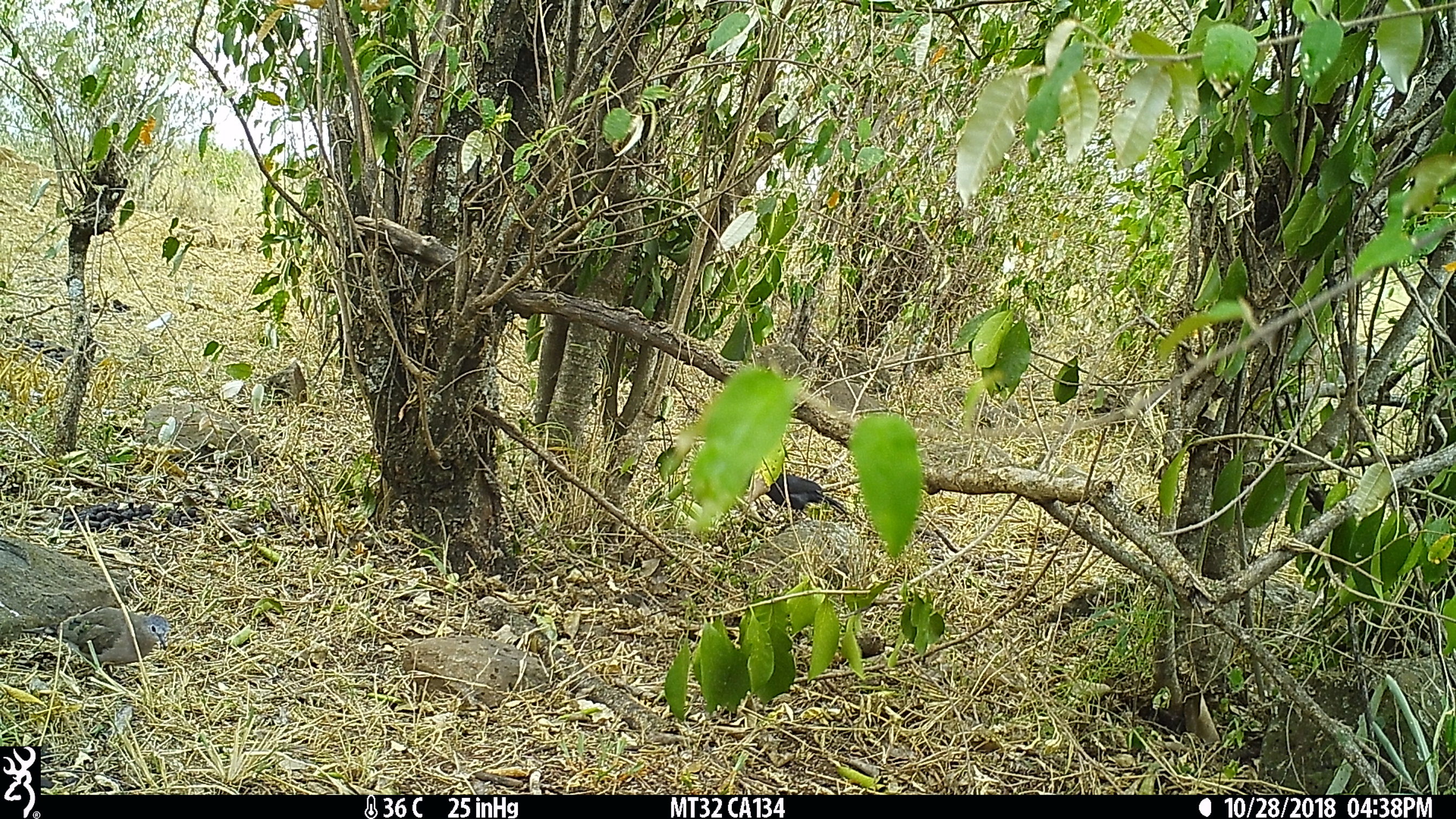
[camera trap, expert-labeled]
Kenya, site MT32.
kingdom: Animalia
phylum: Chordata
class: Aves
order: Passeriformes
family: Malaconotidae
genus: Laniarius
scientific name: Laniarius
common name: boubou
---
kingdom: Animalia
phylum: Chordata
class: Aves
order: Columbiformes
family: Columbidae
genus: Turtur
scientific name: Turtur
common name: wood dove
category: dove other